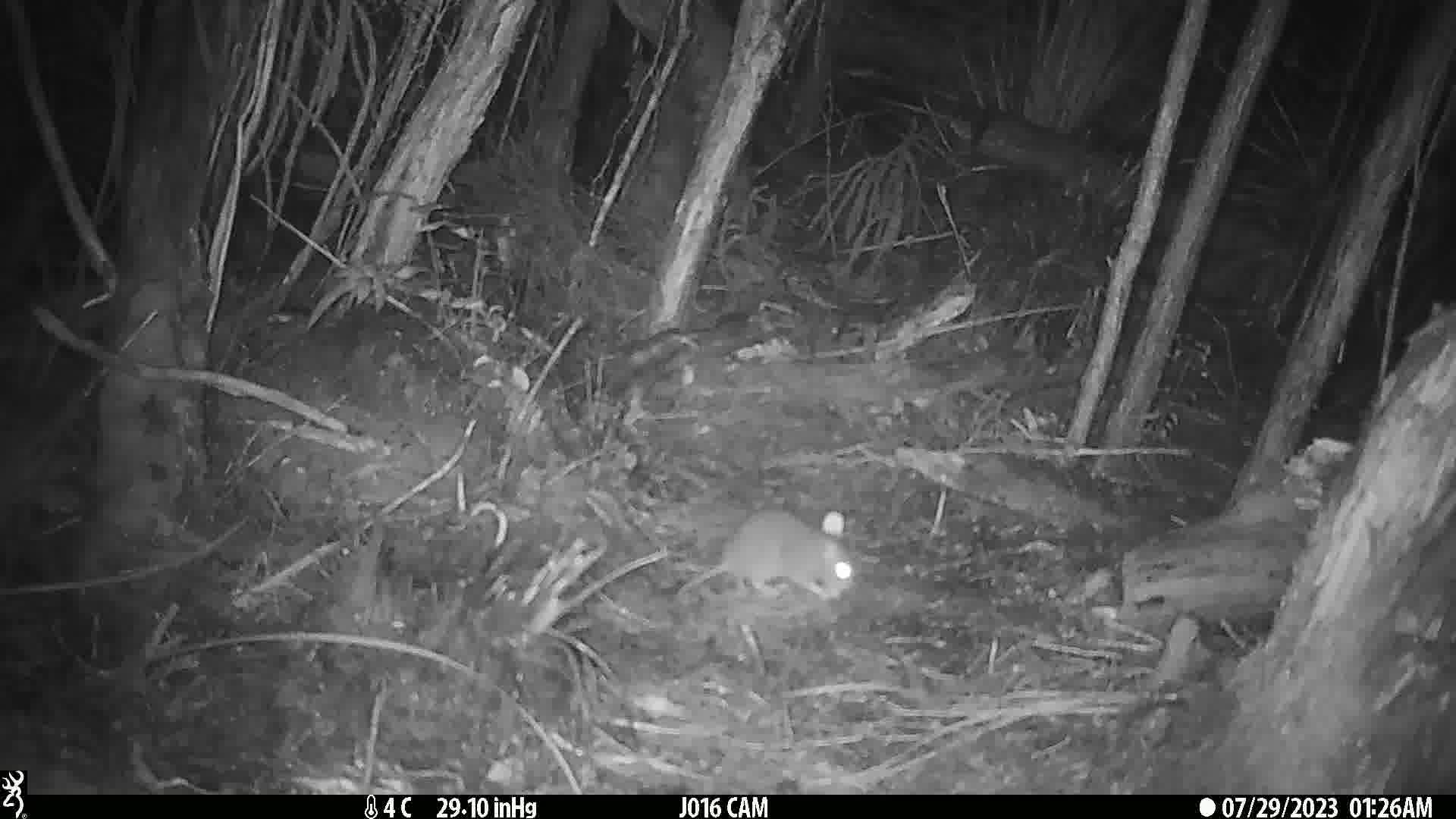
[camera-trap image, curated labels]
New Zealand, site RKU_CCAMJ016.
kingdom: Animalia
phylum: Chordata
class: Mammalia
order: Rodentia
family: Muridae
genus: Rattus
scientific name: Rattus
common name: rat